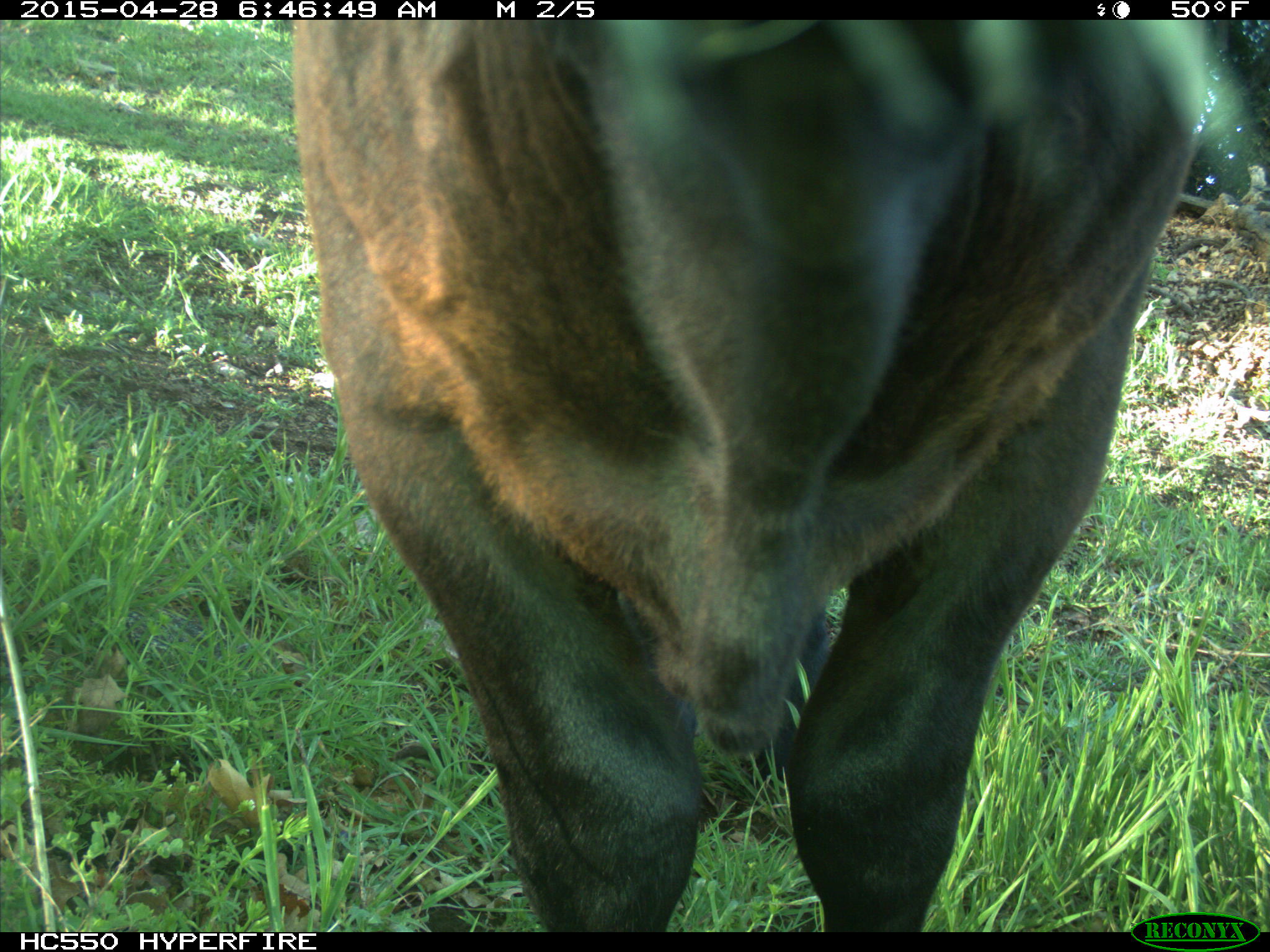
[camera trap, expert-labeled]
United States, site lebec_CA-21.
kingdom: Animalia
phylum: Chordata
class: Mammalia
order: Artiodactyla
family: Bovidae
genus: Bos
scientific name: Bos taurus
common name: domestic cow